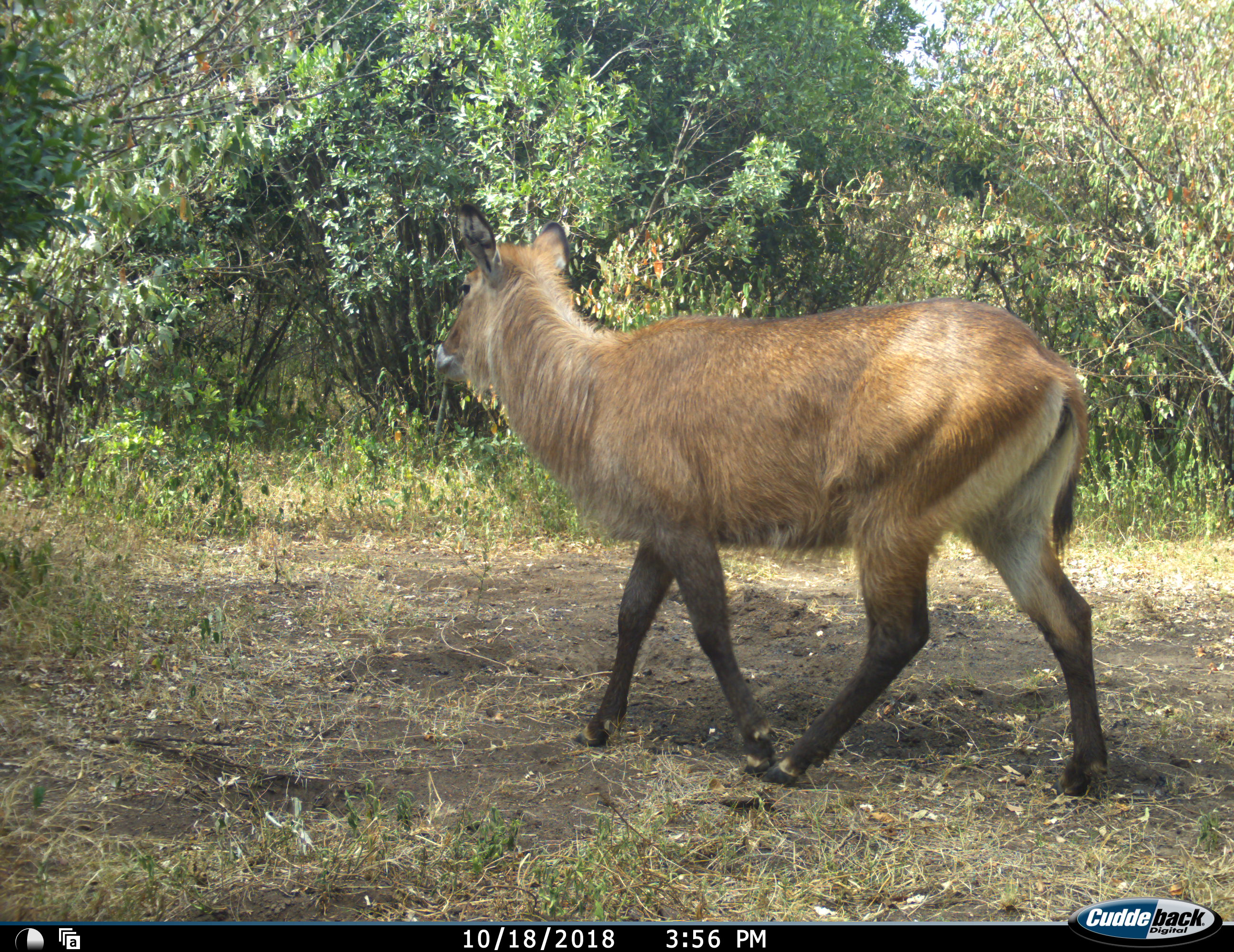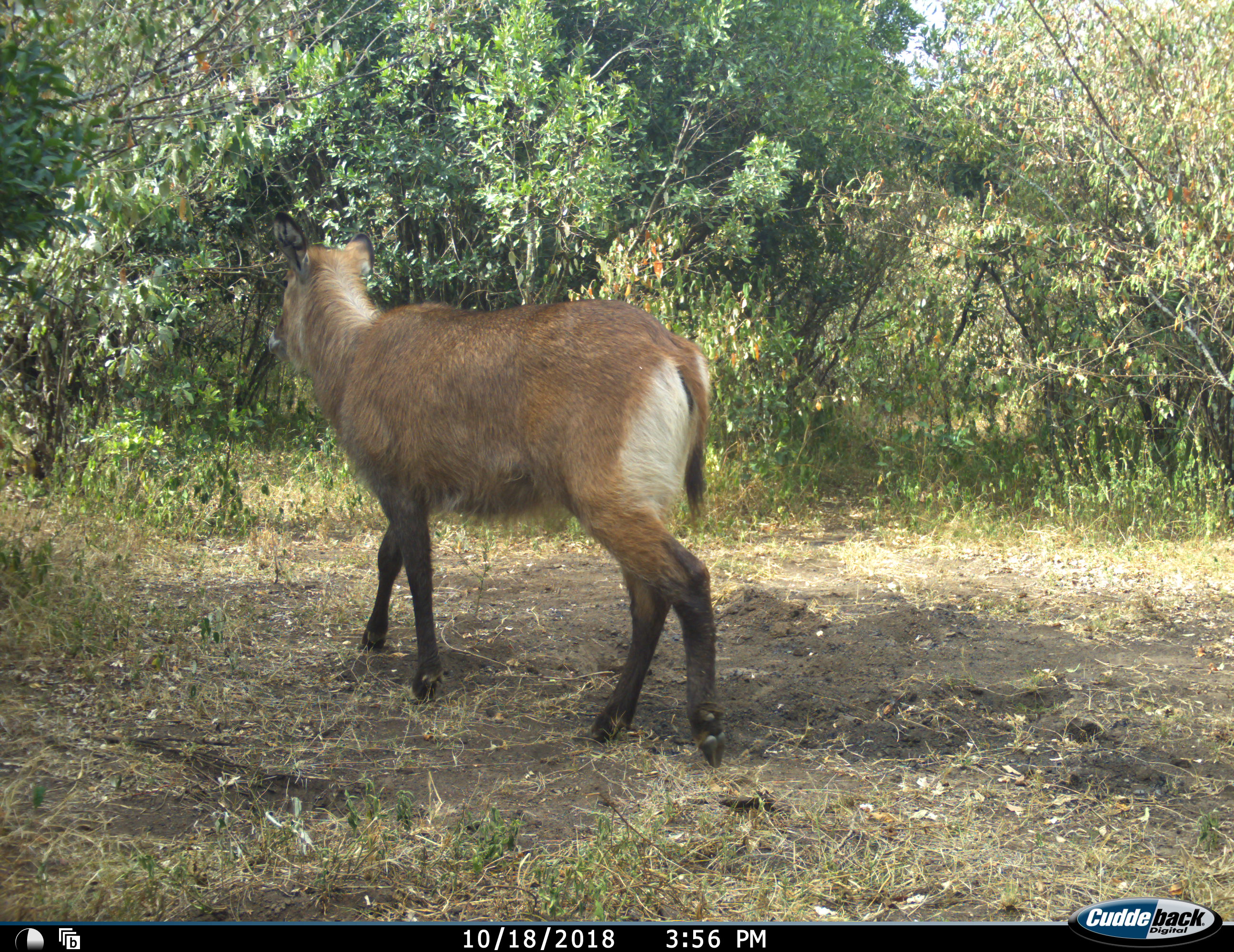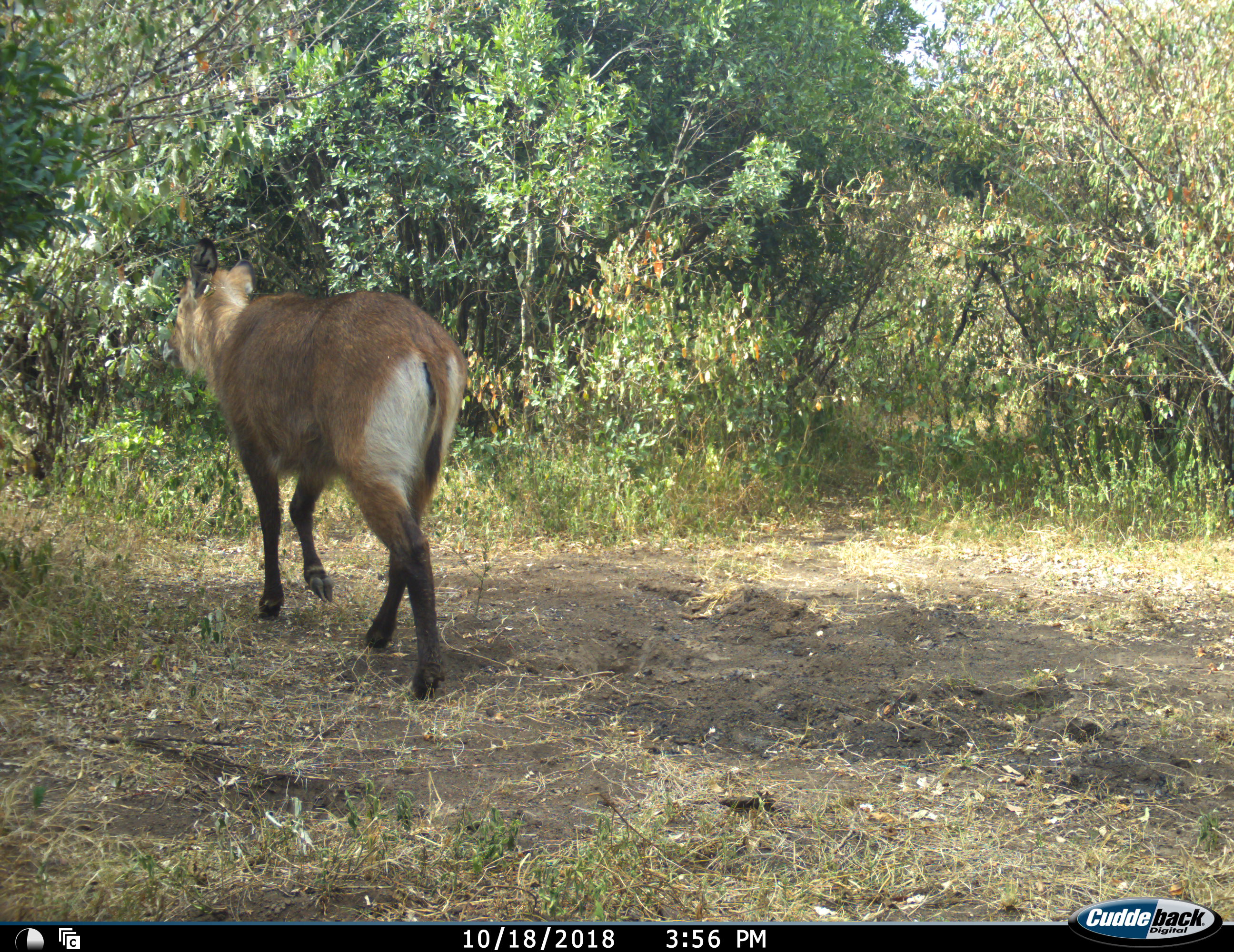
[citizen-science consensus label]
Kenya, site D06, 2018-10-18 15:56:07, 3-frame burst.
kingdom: Animalia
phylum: Chordata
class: Mammalia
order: Artiodactyla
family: Bovidae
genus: Kobus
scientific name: Kobus ellipsiprymnus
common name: waterbuck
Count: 1.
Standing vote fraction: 11%.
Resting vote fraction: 0%.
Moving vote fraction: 100%.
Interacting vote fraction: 0%.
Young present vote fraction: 0%.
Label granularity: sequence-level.